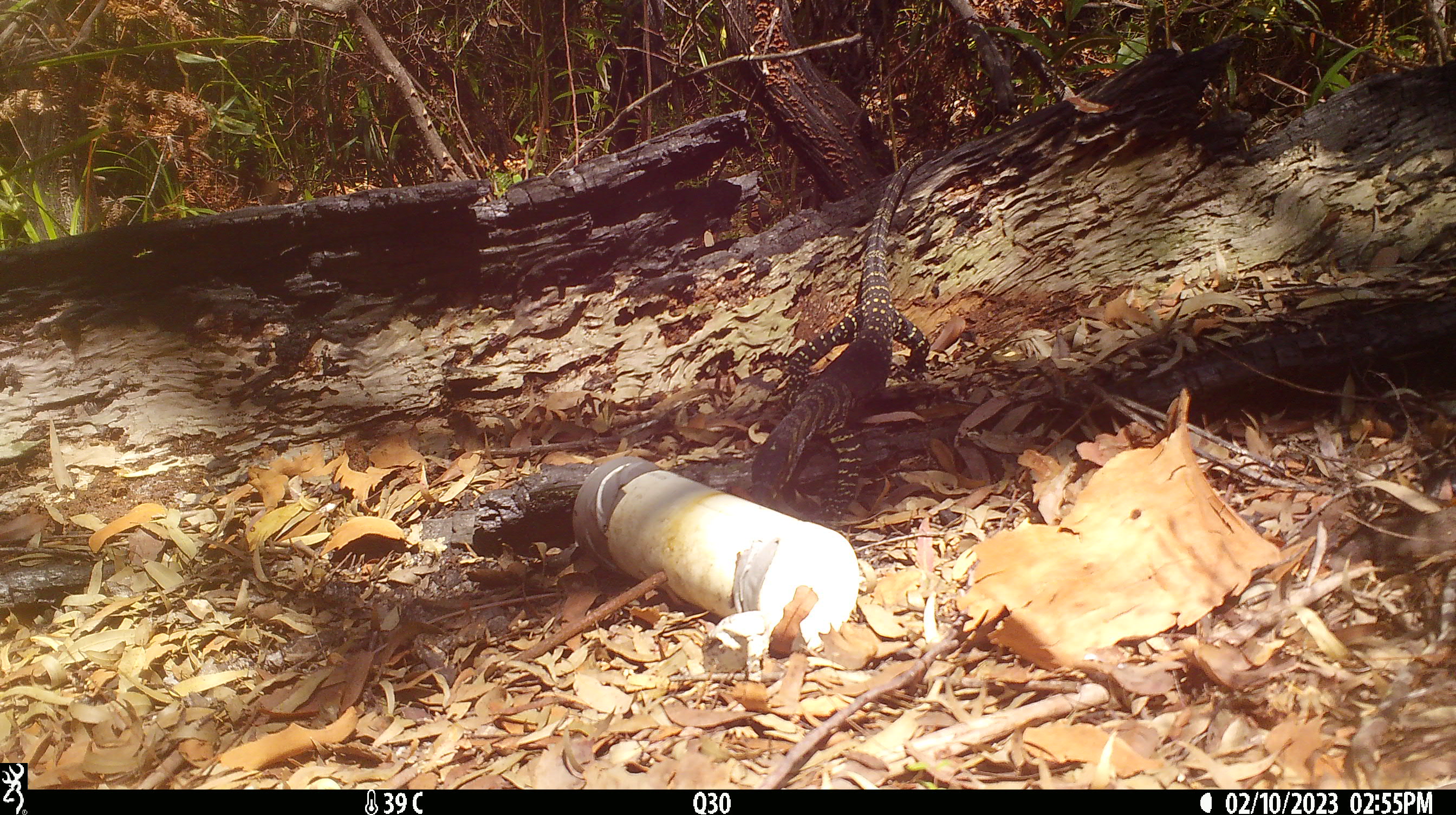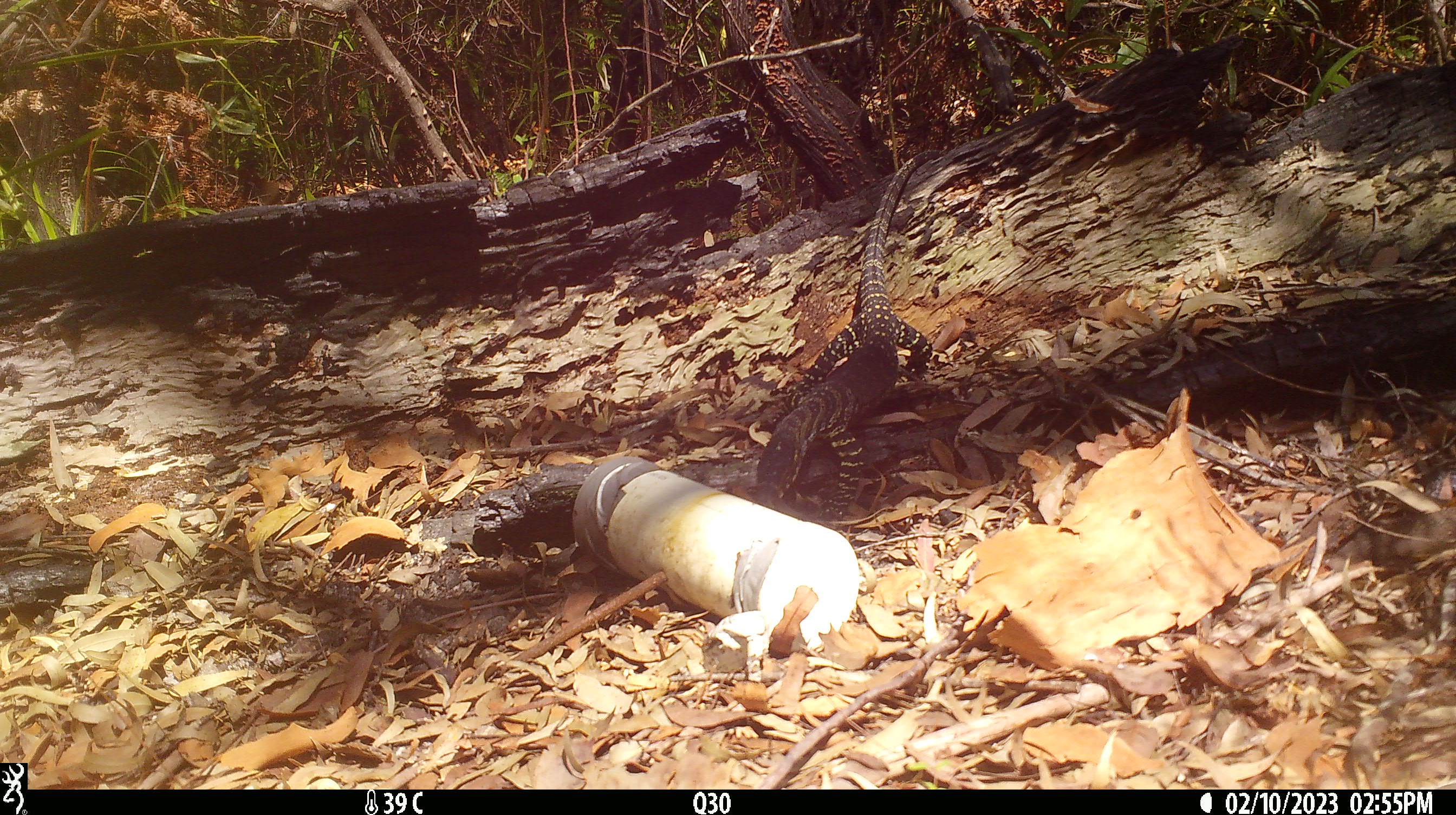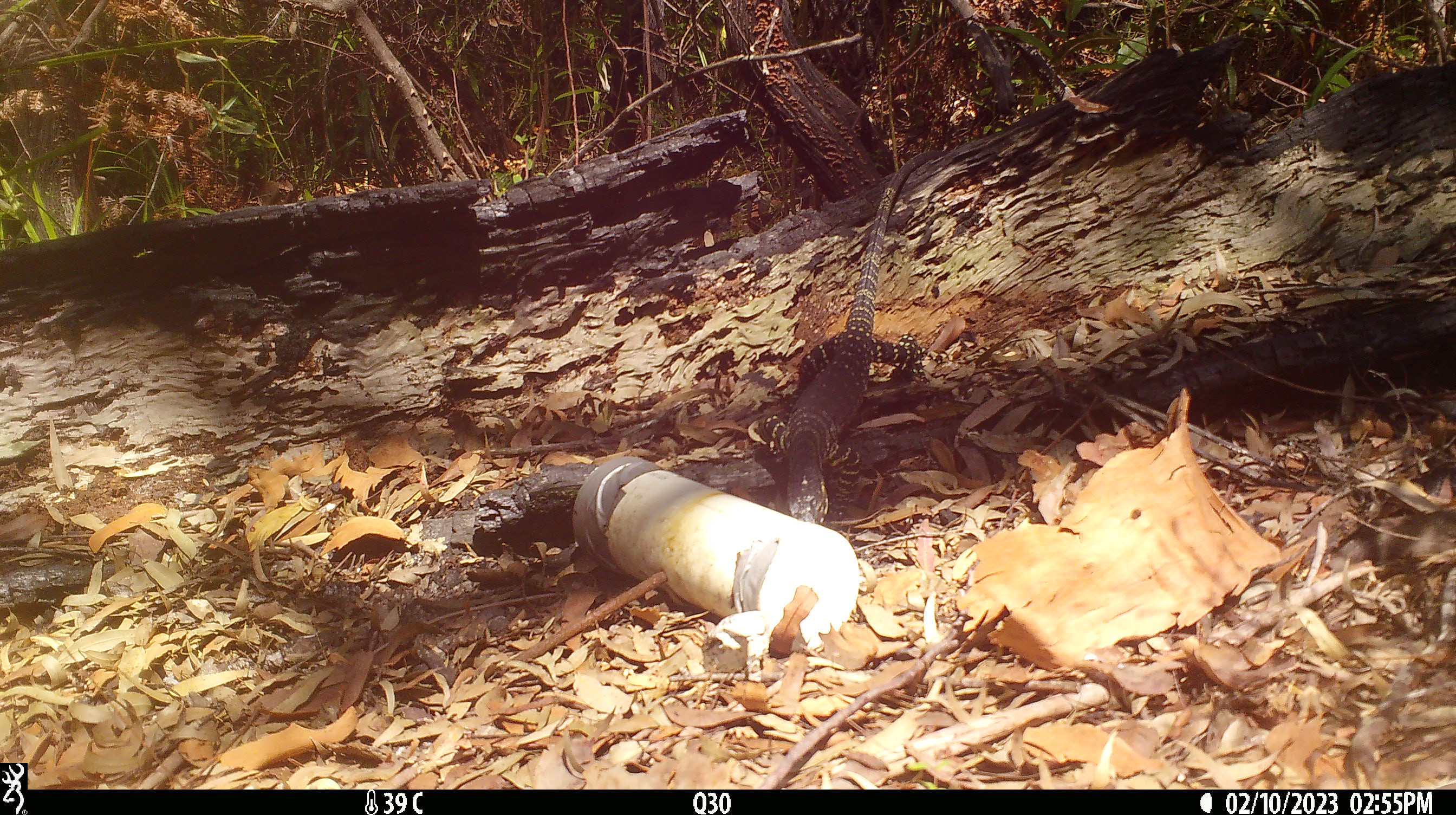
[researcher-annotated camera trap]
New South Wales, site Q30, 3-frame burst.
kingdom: Animalia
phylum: Chordata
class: Reptilia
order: Squamata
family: Varanidae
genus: Varanus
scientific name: Varanus varius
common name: lace monitor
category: goanna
Goanna (lace monitor) (Varanus varius).